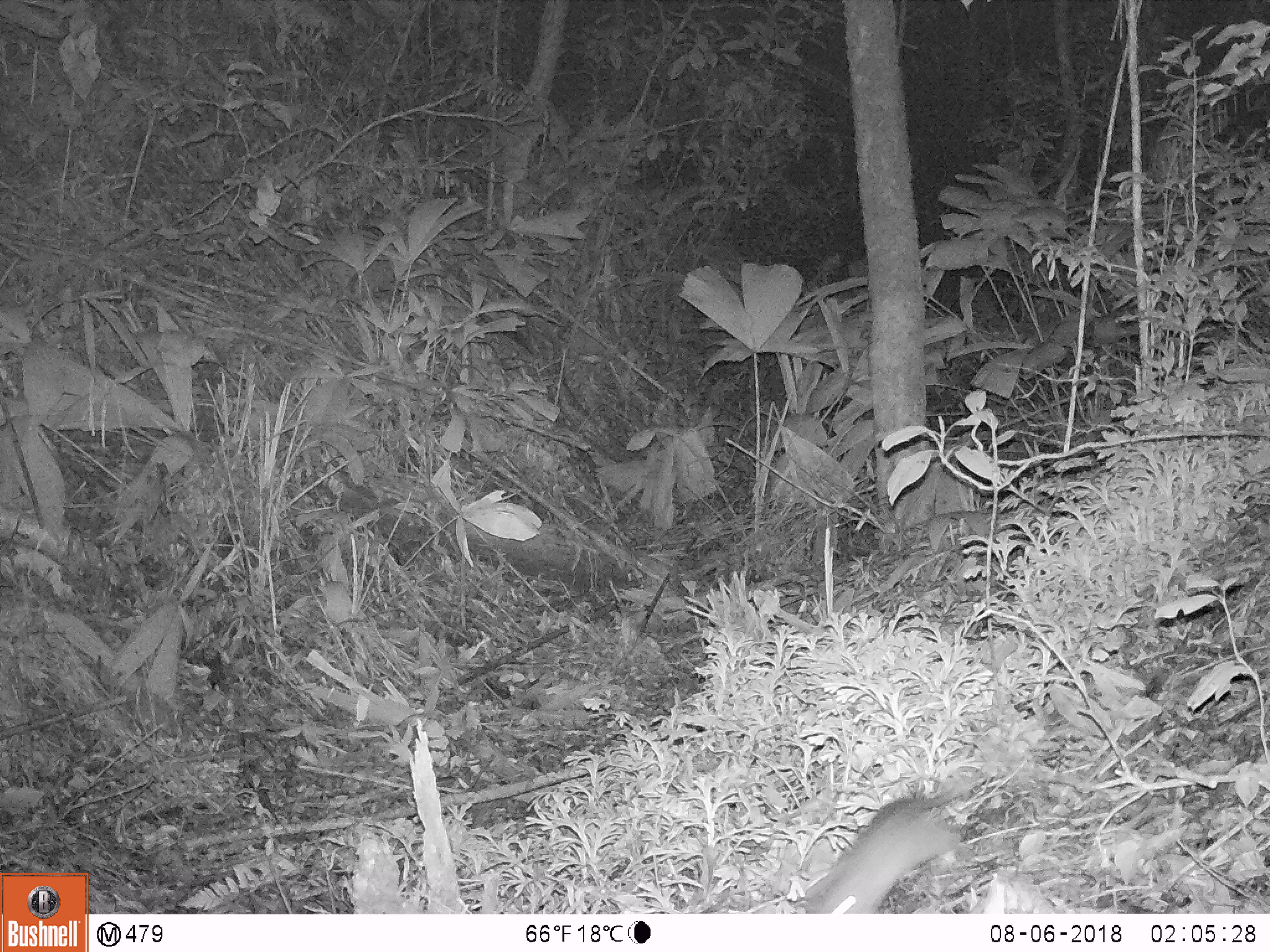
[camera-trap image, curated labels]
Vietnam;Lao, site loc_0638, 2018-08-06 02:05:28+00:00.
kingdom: Animalia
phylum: Chordata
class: Mammalia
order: Rodentia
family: Muridae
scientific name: Muridae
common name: old-world mice and rats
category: unidentified murid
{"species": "unidentified murid (old-world mice and rats) (Muridae)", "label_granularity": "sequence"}